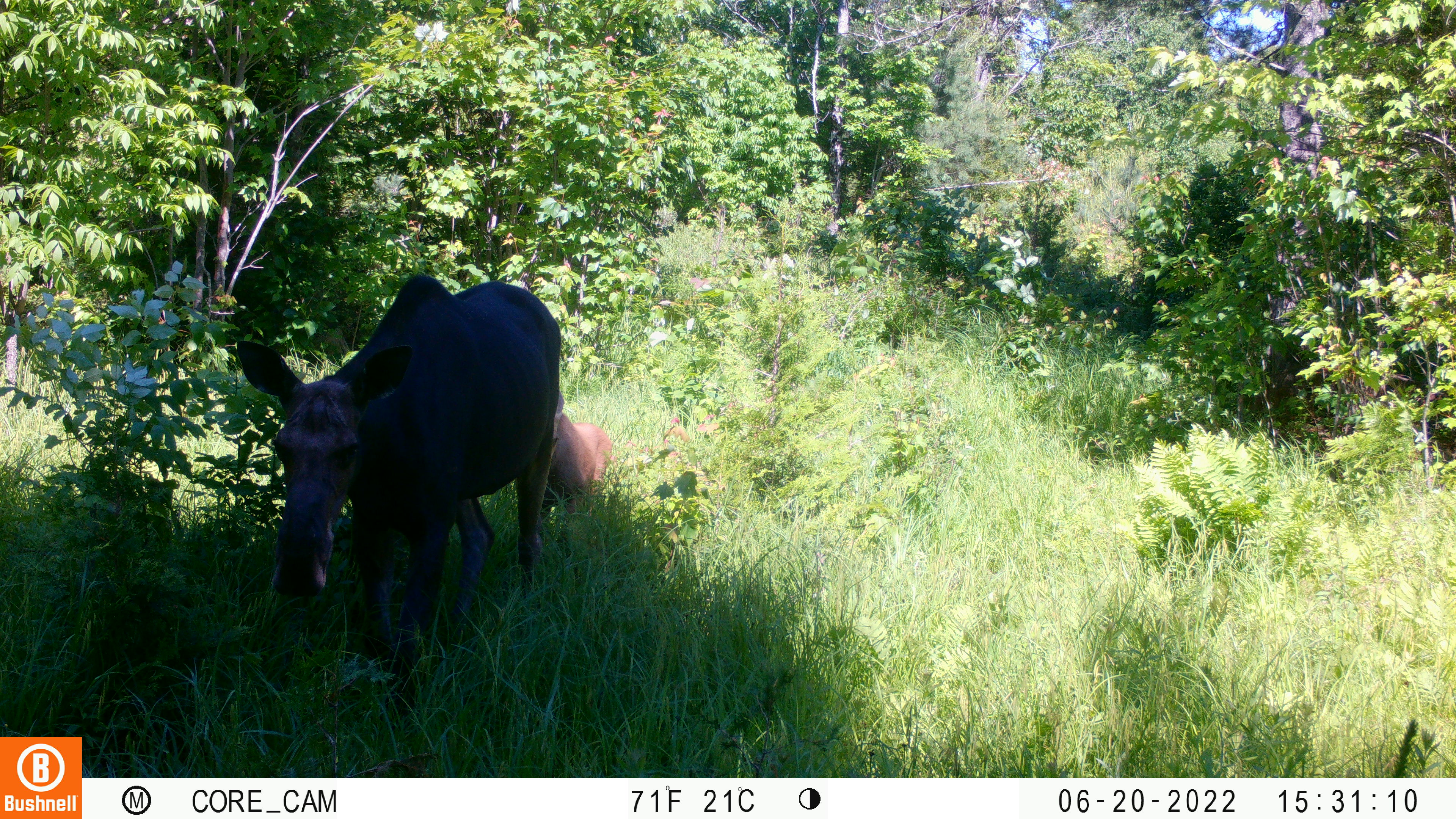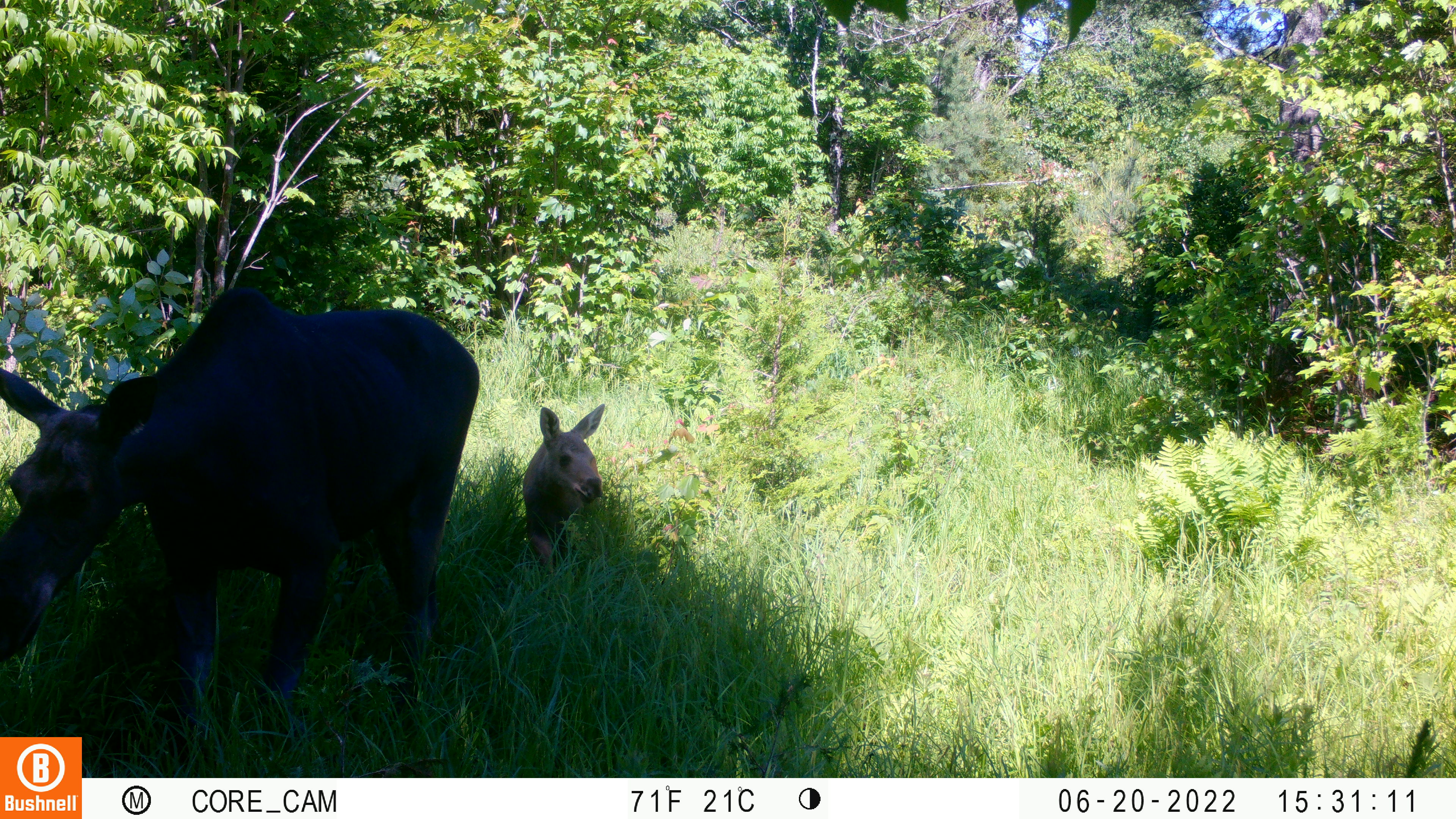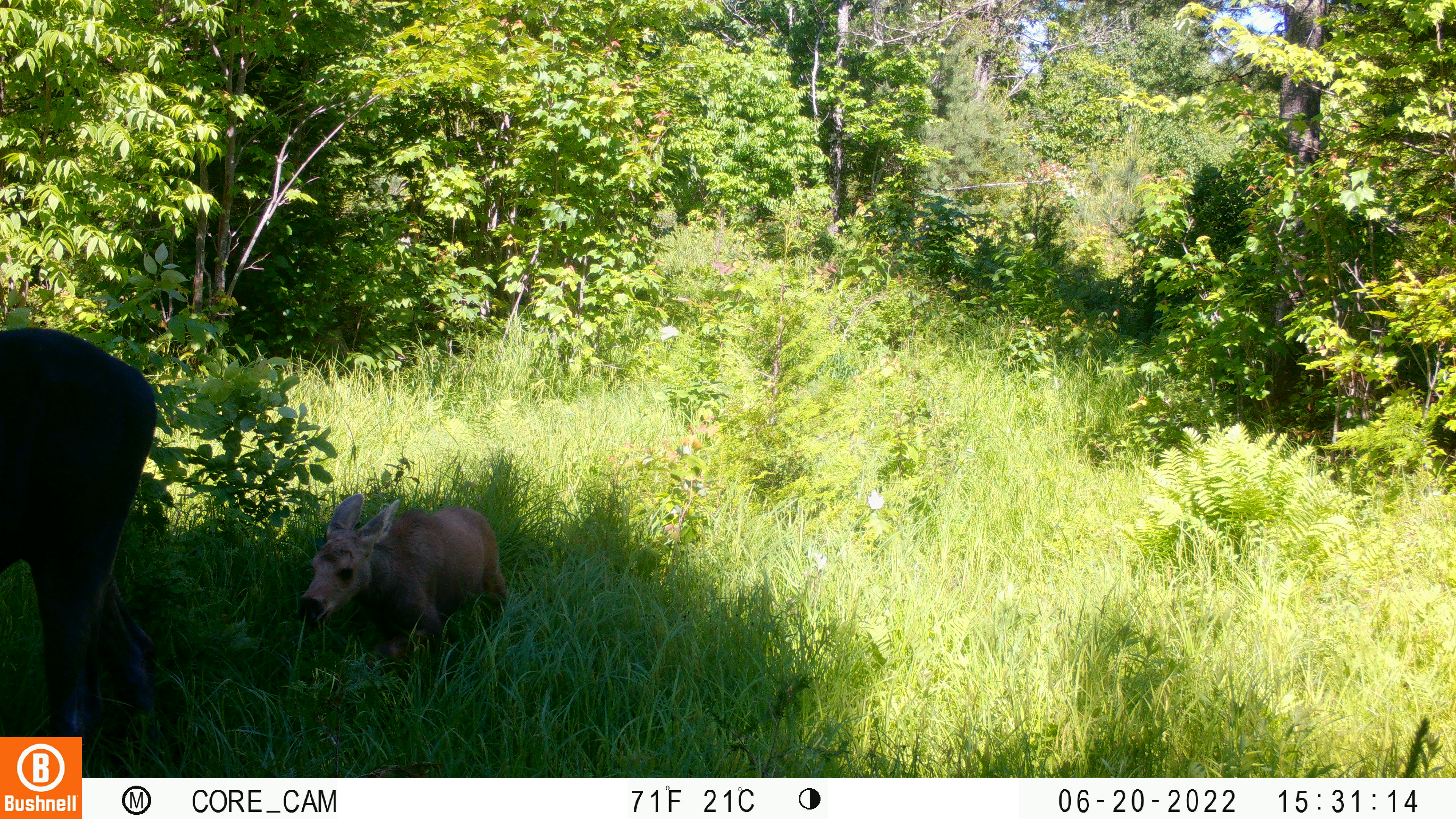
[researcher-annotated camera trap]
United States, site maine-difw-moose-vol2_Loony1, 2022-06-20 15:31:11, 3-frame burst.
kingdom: Animalia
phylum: Chordata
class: Mammalia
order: Artiodactyla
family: Cervidae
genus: Alces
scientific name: Alces alces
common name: moose